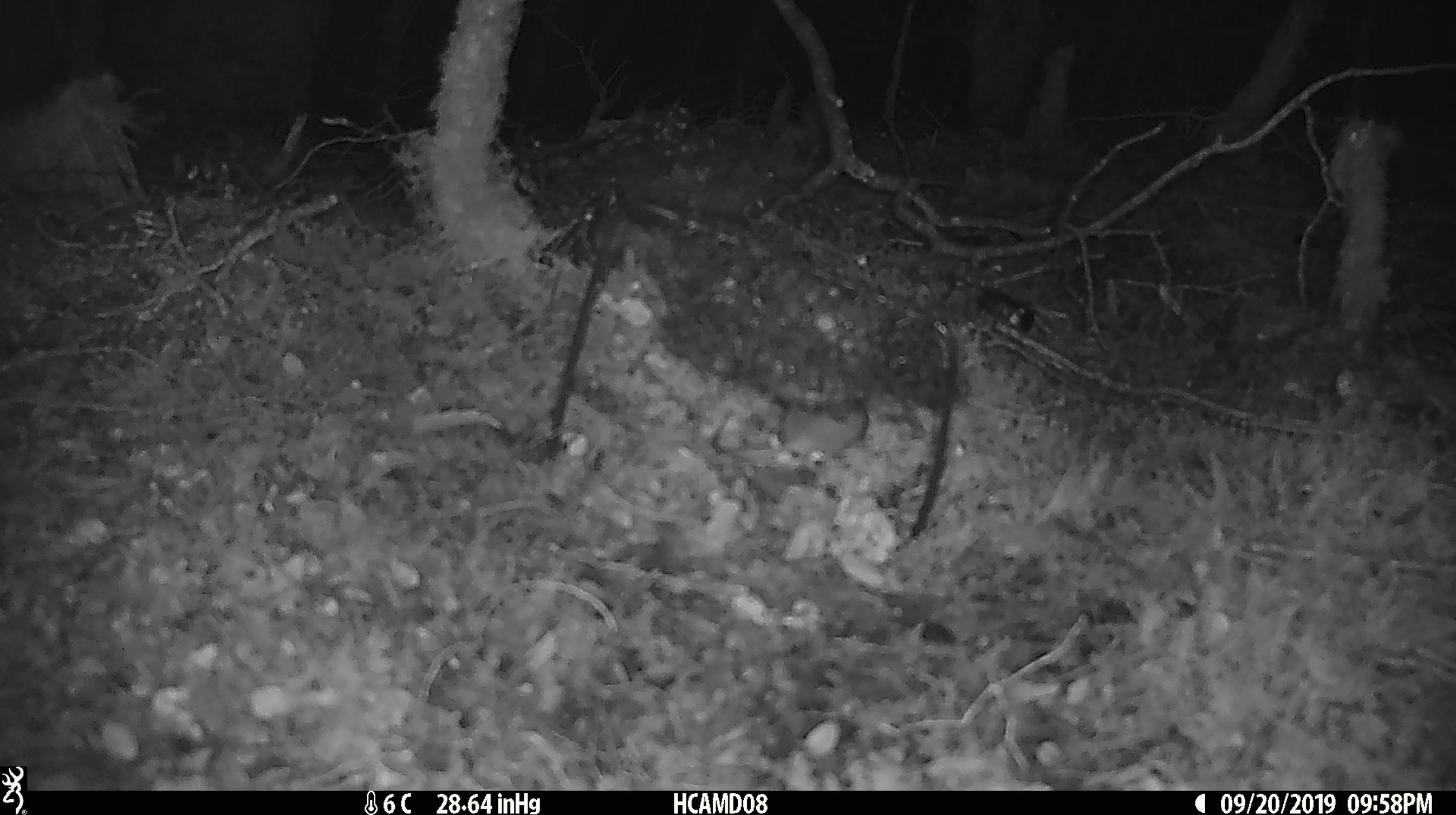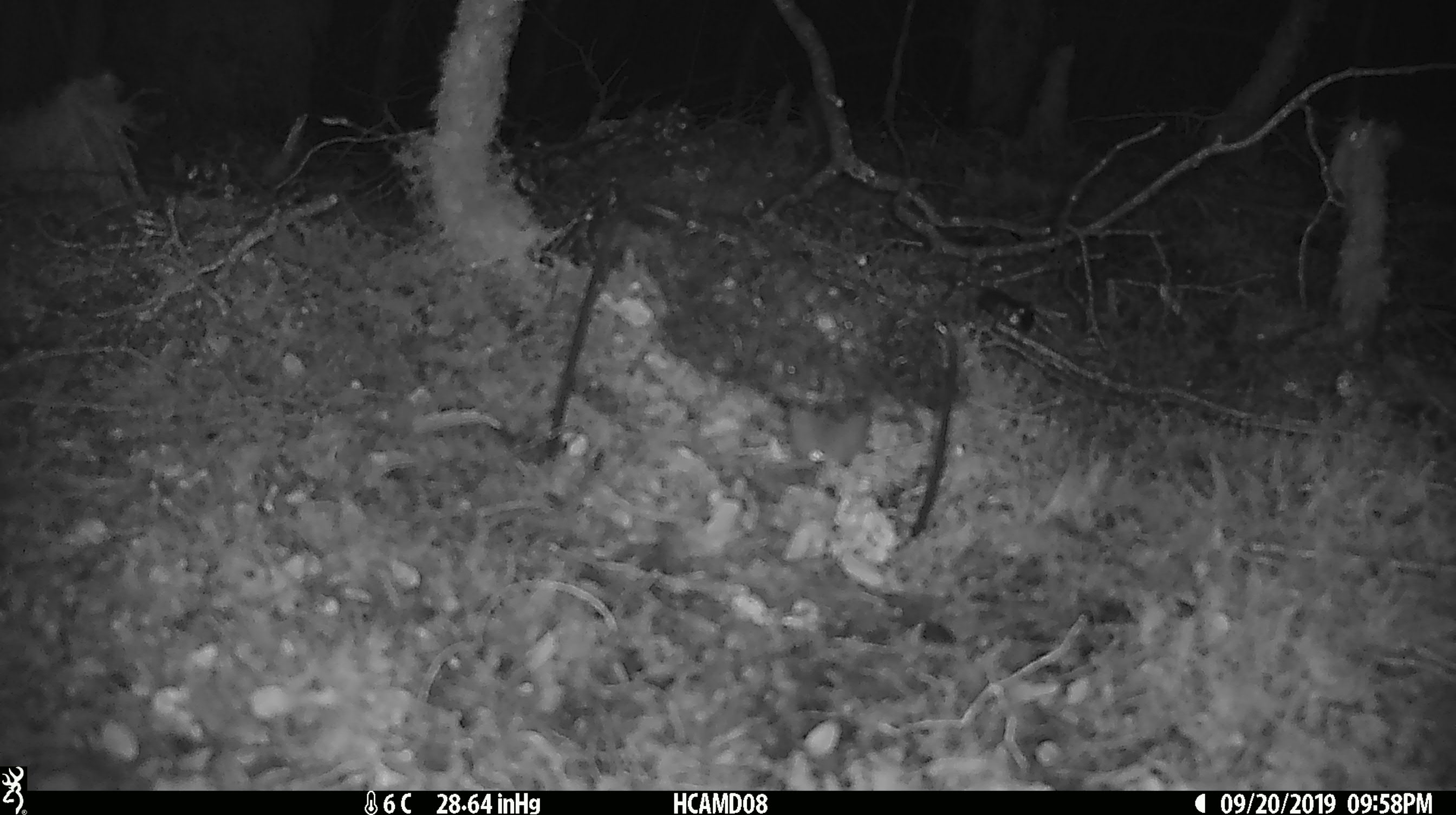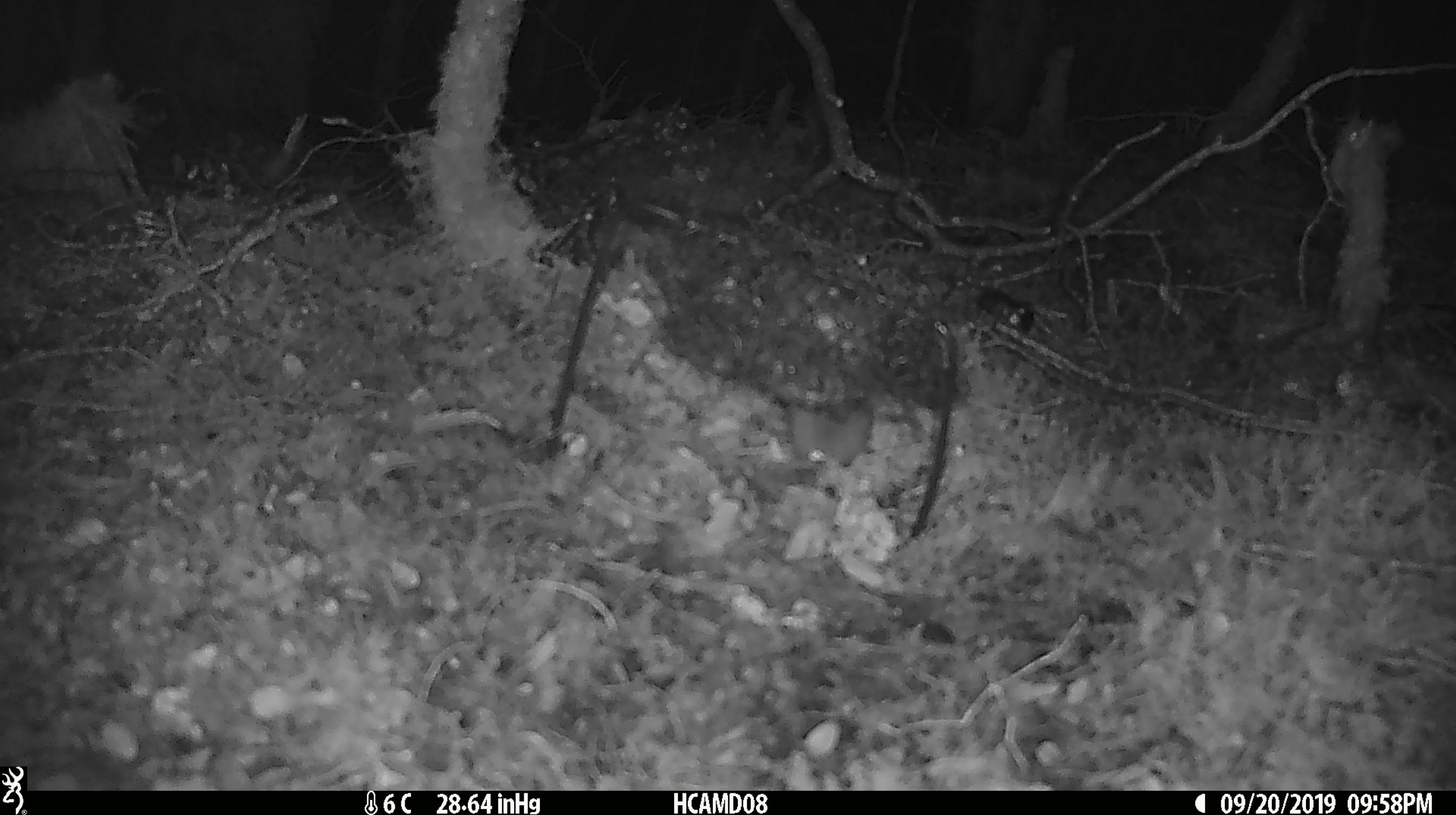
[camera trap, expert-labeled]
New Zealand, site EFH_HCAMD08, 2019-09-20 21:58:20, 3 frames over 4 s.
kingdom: Animalia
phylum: Chordata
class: Mammalia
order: Rodentia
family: Muridae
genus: Mus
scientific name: Mus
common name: mouse